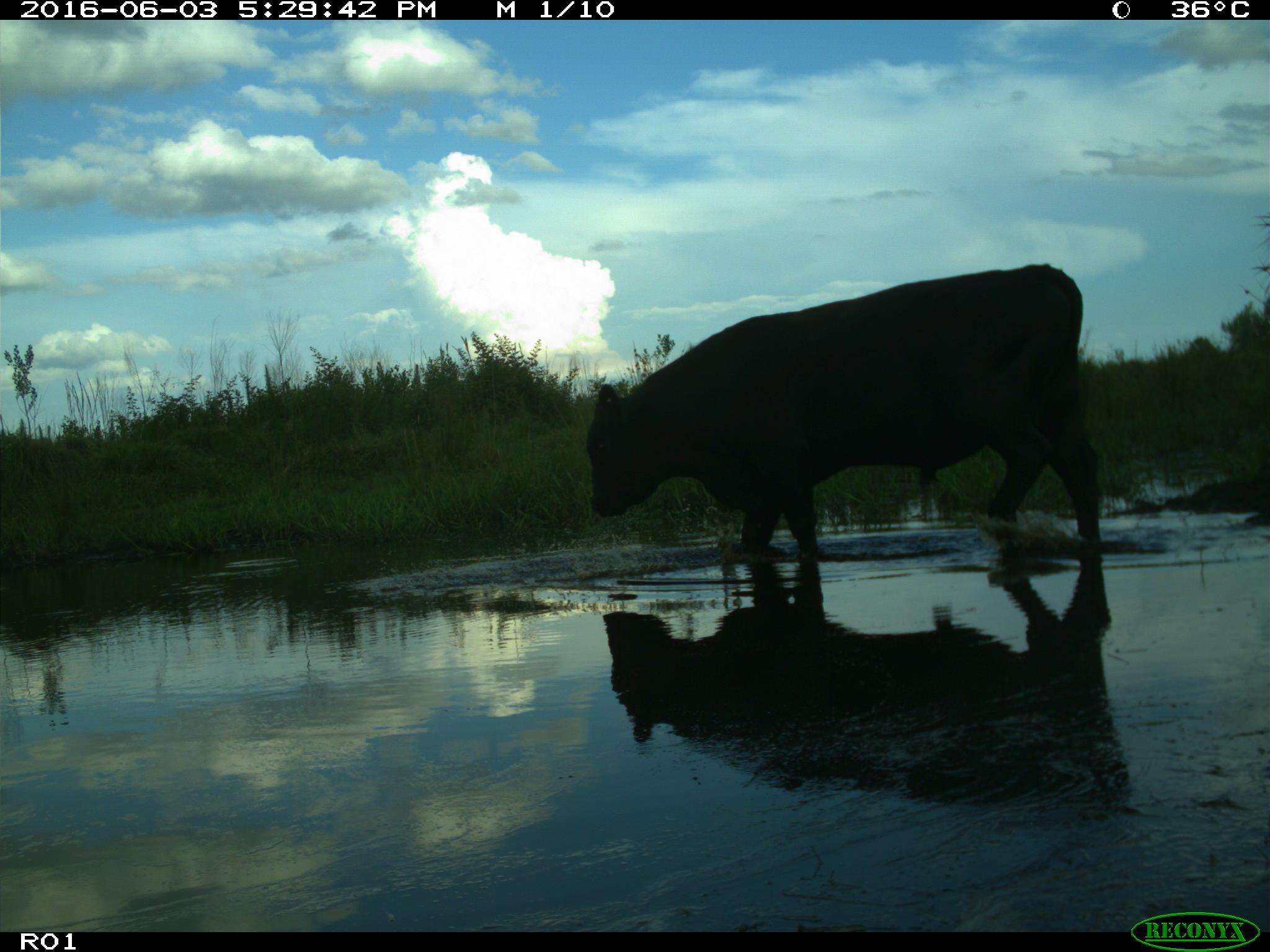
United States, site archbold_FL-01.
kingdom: Animalia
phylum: Chordata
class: Mammalia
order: Artiodactyla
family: Bovidae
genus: Bos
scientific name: Bos taurus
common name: domestic cow